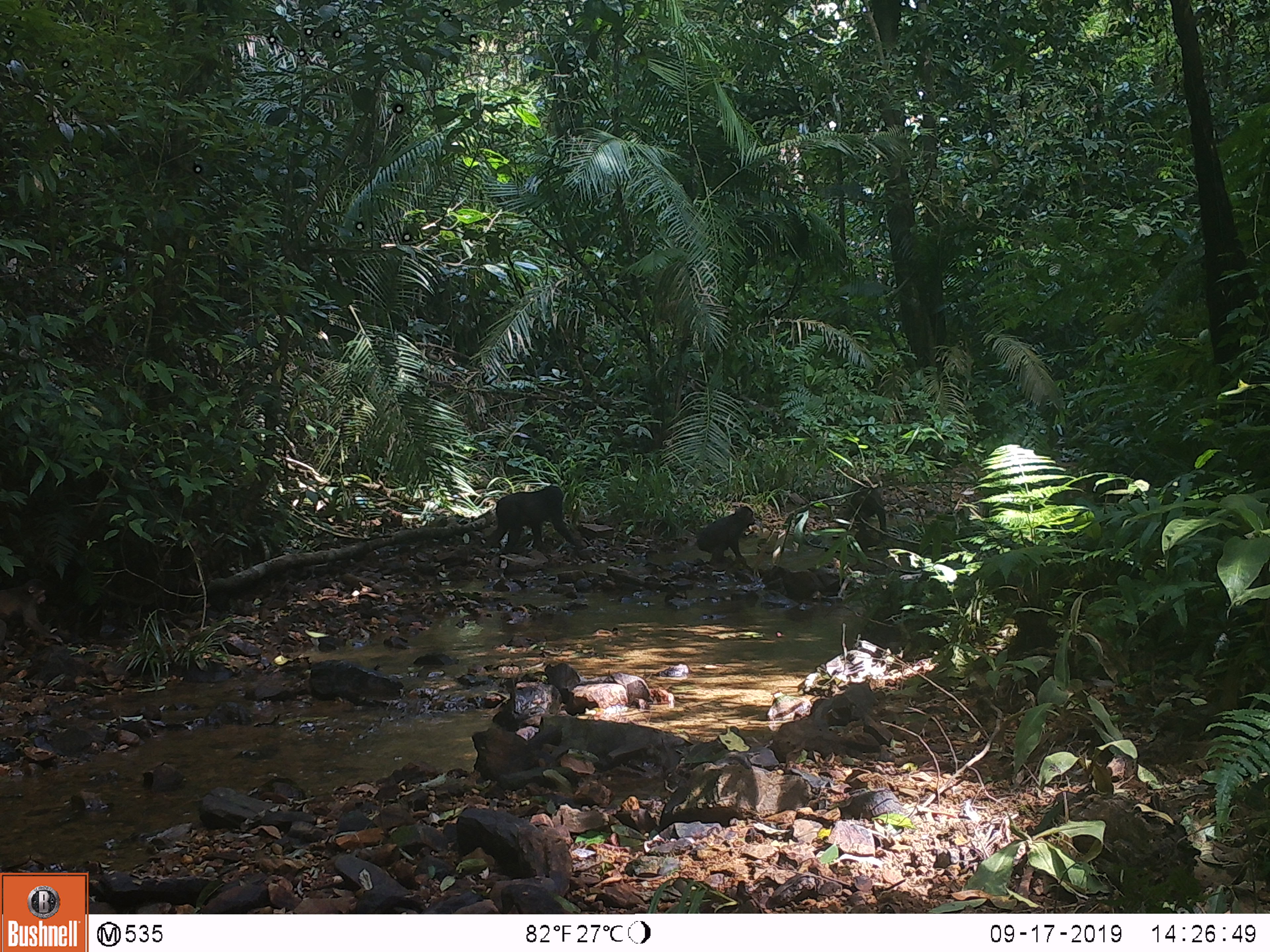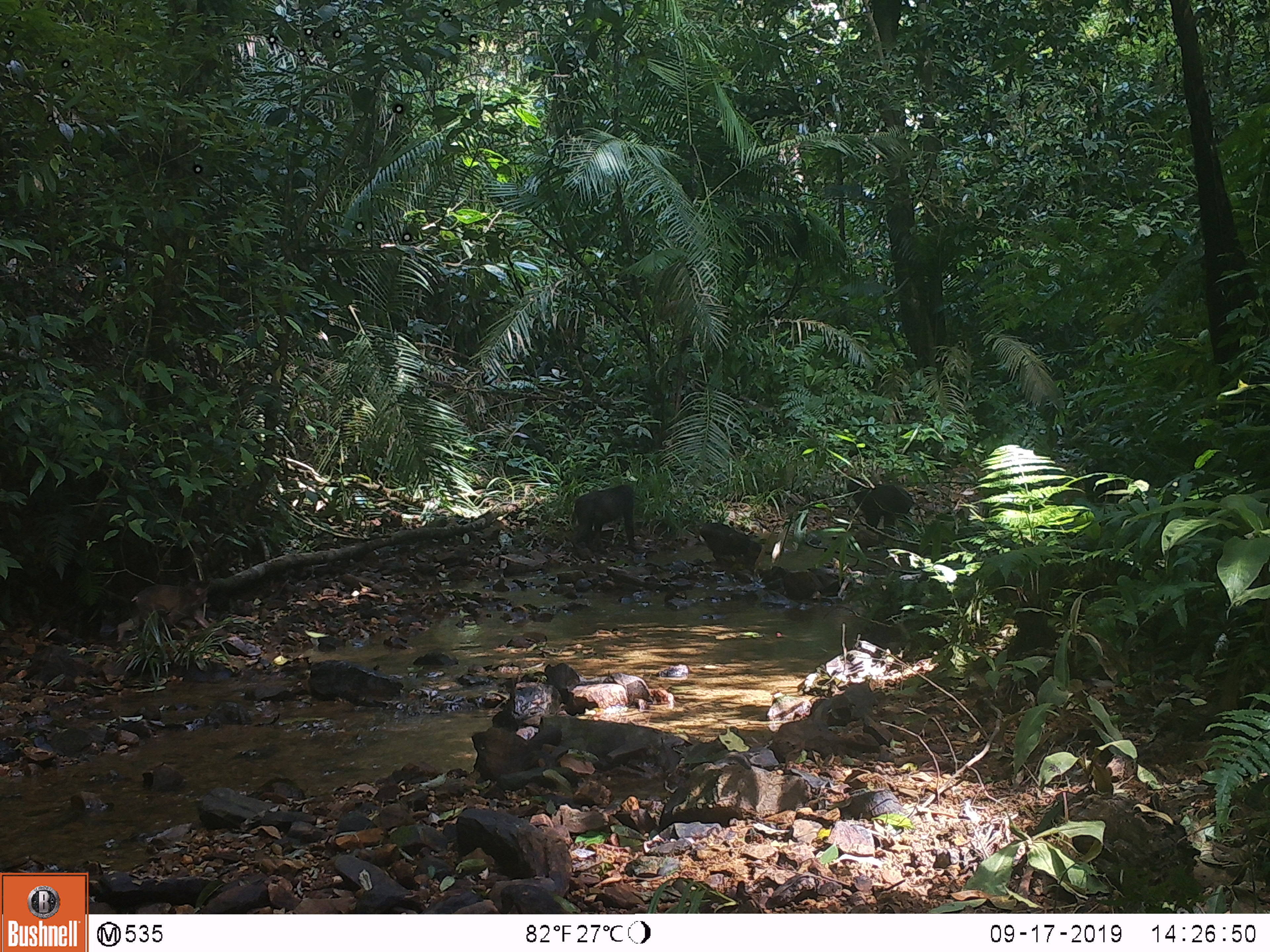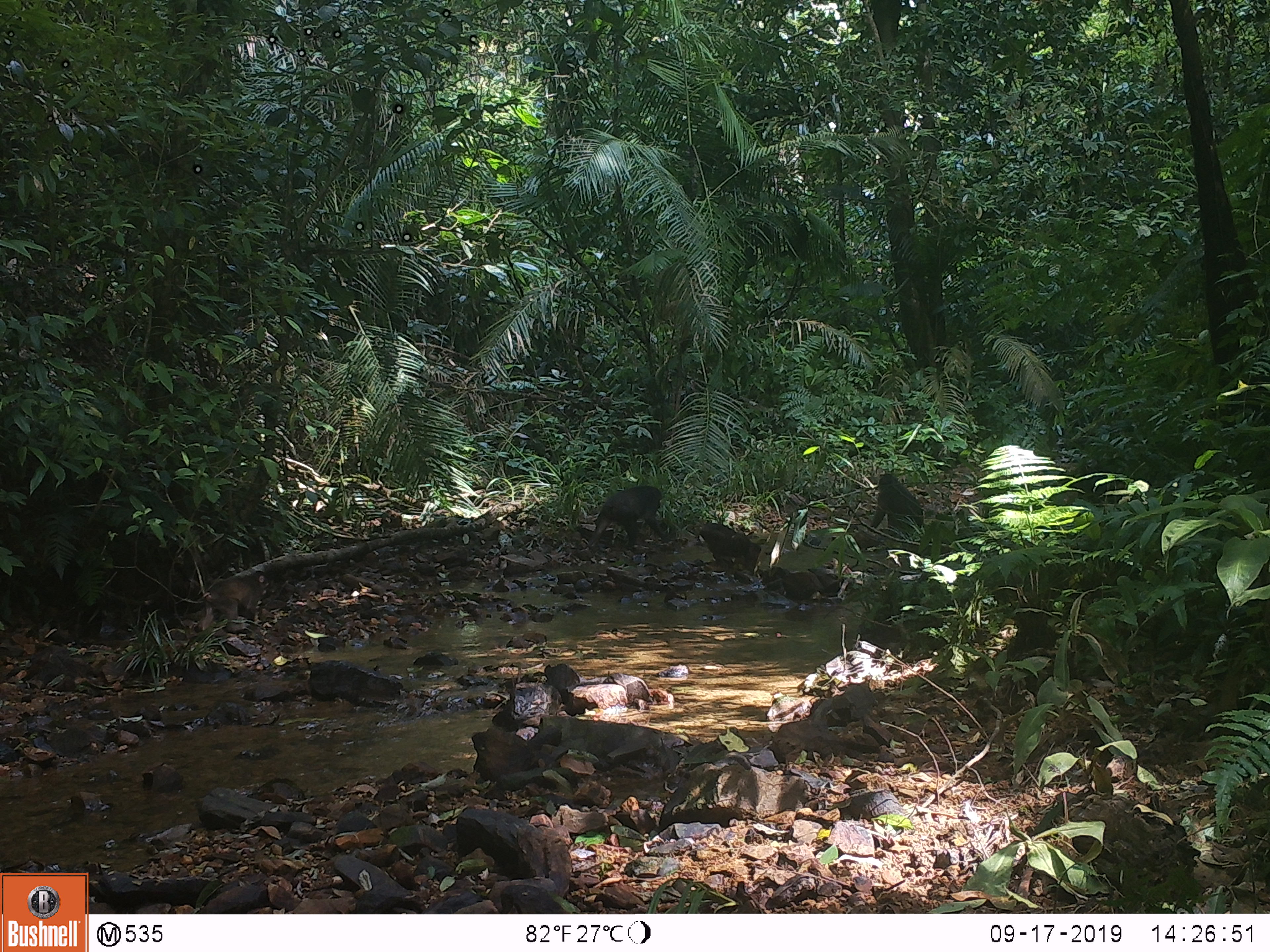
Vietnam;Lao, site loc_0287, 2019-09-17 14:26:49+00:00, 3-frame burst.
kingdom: Animalia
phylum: Chordata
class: Mammalia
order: Primates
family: Cercopithecidae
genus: Macaca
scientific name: Macaca arctoides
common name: stump-tailed macaque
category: stump tailed macaque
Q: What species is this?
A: Stump tailed macaque (stump-tailed macaque) (Macaca arctoides).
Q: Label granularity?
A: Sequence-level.